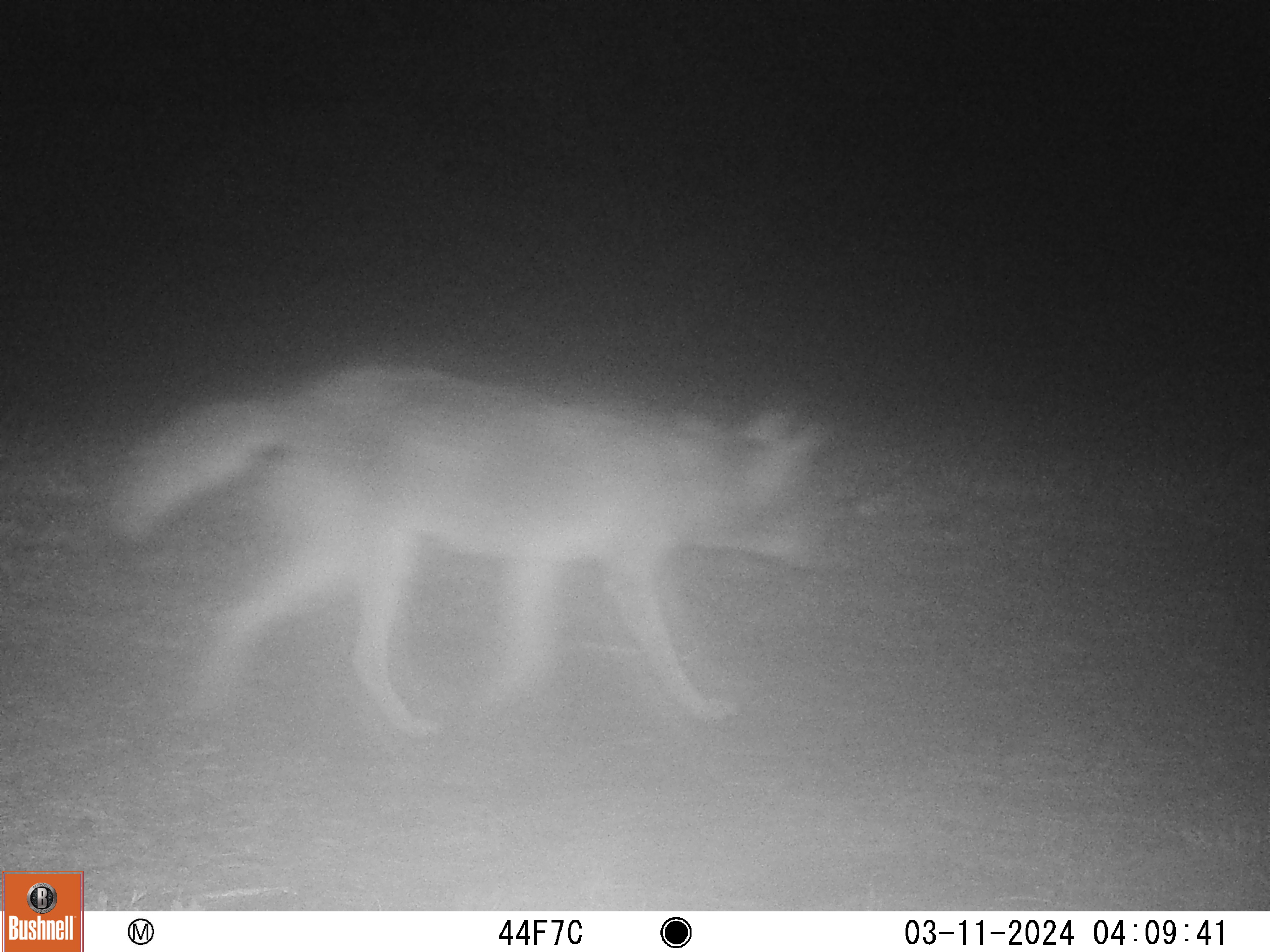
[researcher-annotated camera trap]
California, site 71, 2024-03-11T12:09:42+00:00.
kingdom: Animalia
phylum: Chordata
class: Mammalia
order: Carnivora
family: Canidae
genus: Canis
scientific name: Canis latrans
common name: coyote